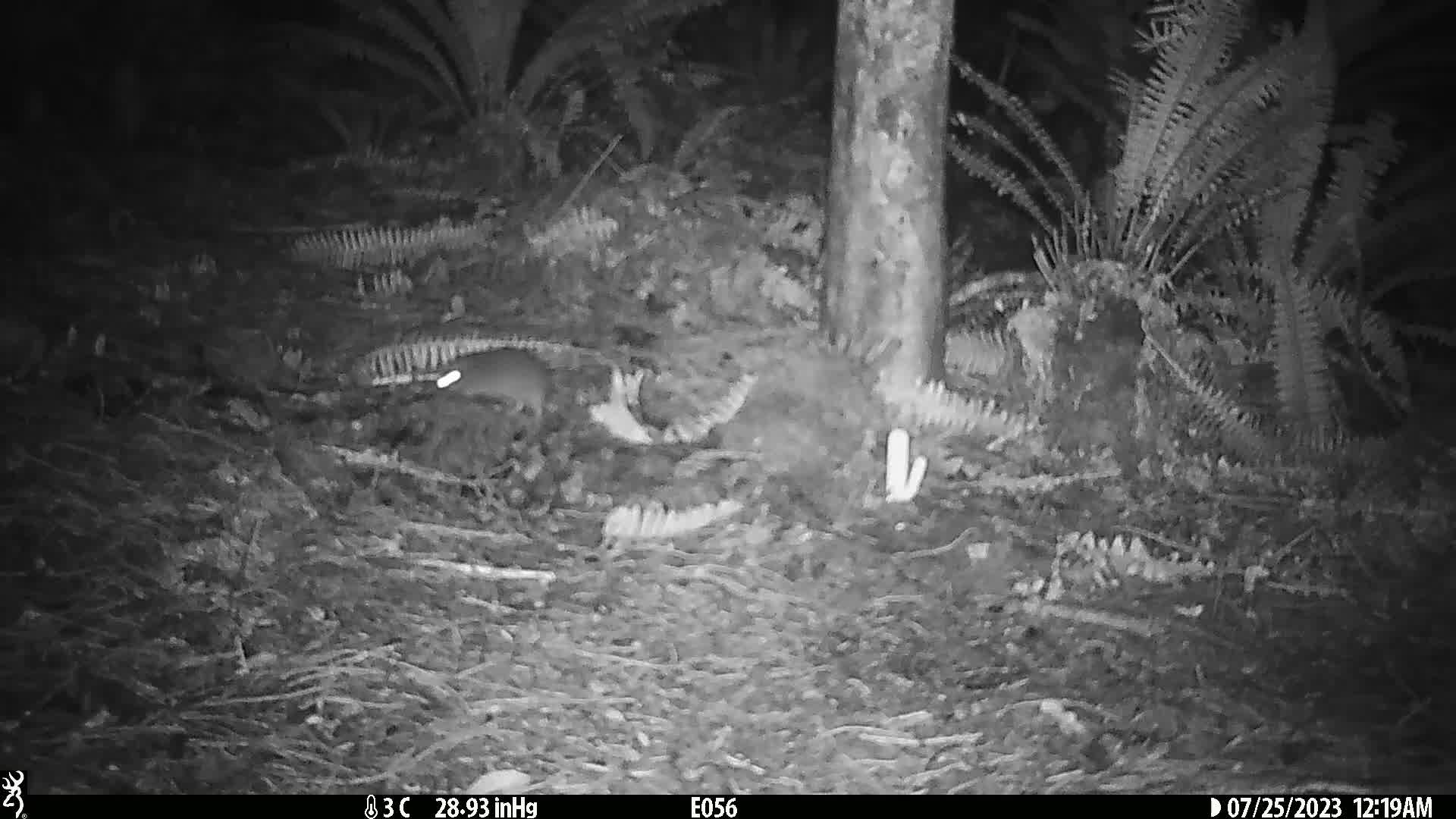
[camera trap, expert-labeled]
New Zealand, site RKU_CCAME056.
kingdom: Animalia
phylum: Chordata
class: Mammalia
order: Rodentia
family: Muridae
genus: Rattus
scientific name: Rattus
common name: rat